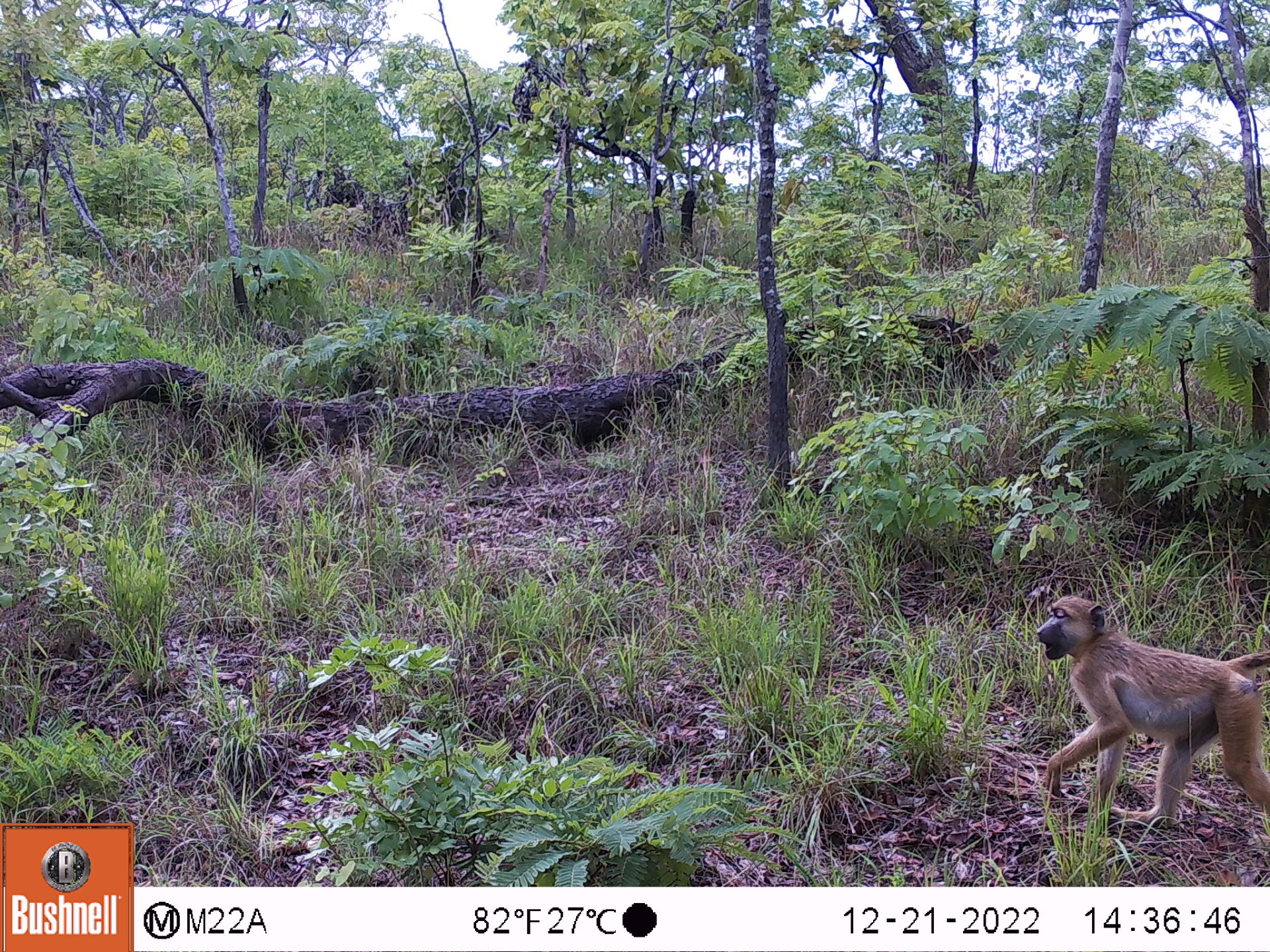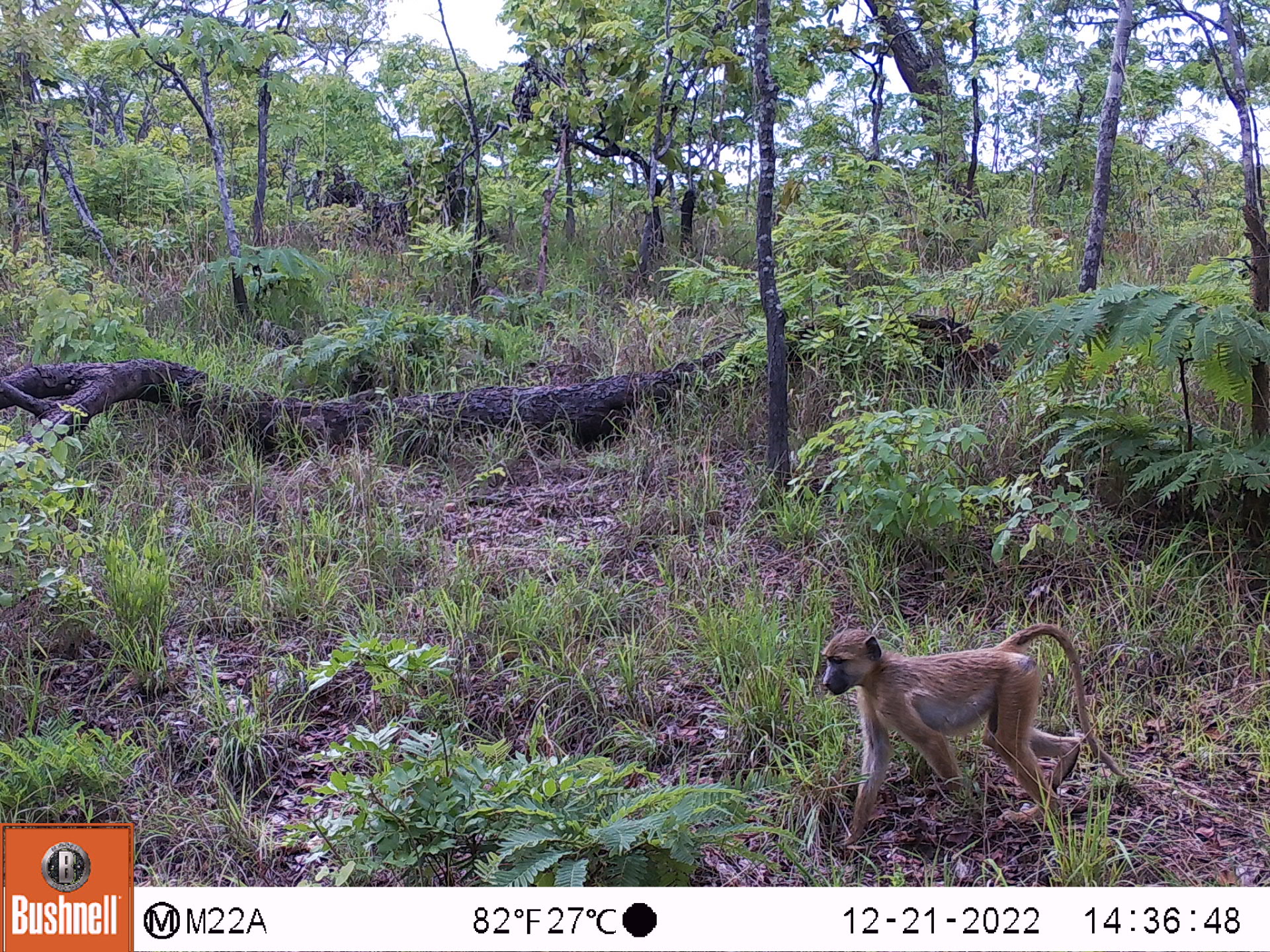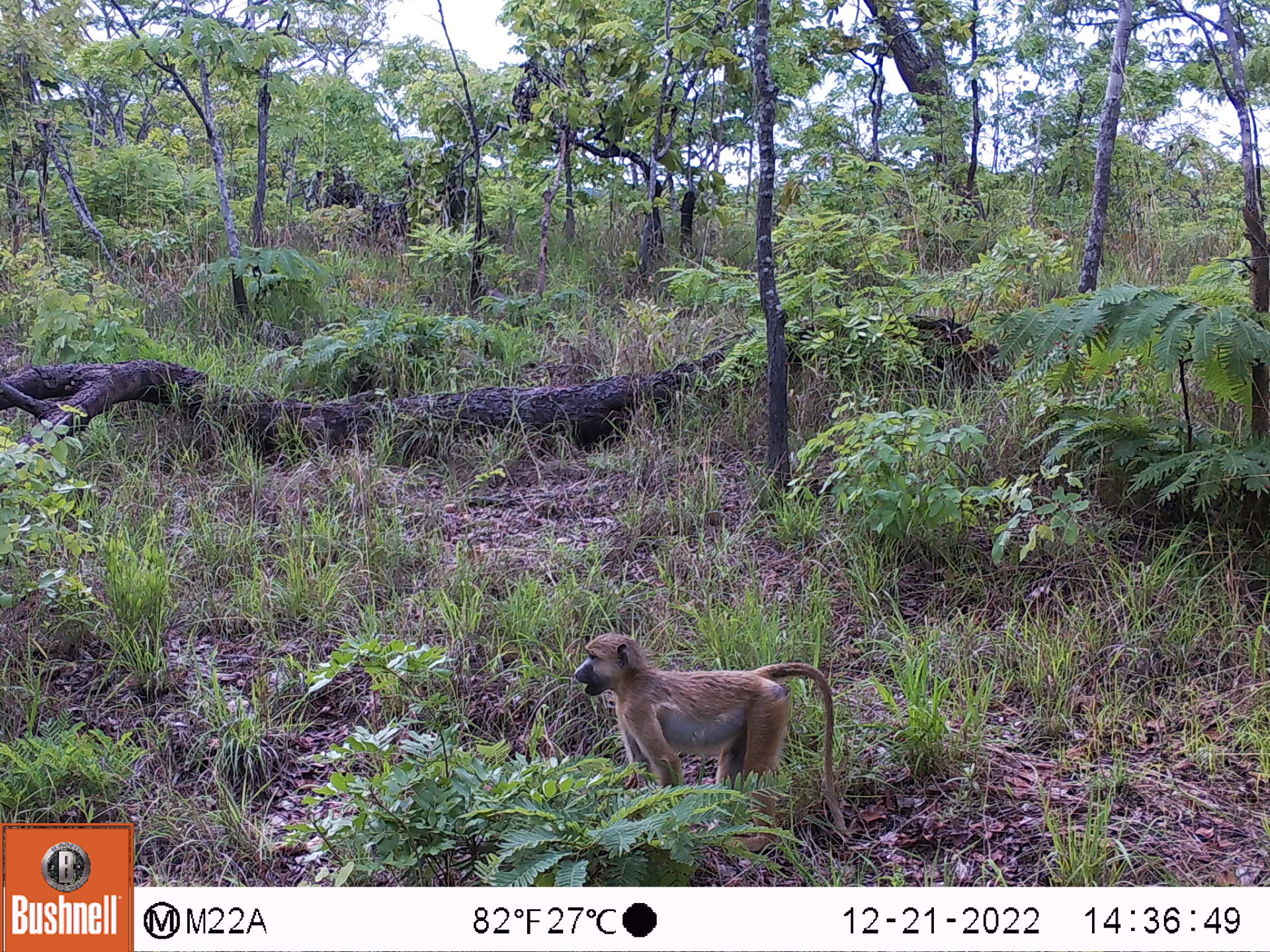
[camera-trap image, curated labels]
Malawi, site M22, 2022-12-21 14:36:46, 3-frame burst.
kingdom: Animalia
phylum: Chordata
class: Mammalia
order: Primates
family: Cercopithecidae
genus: Papio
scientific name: Papio cynocephalus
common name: yellow baboon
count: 1